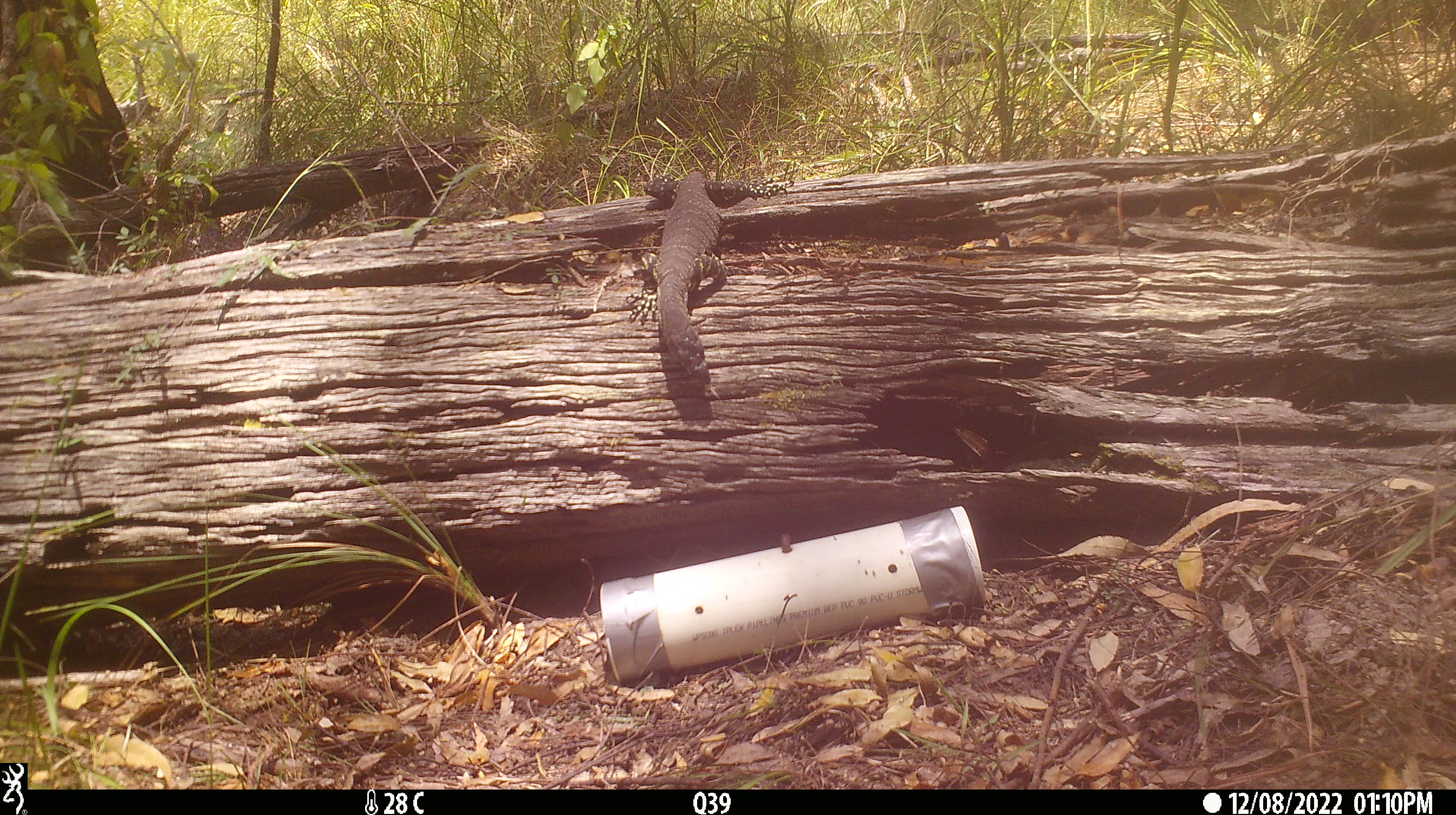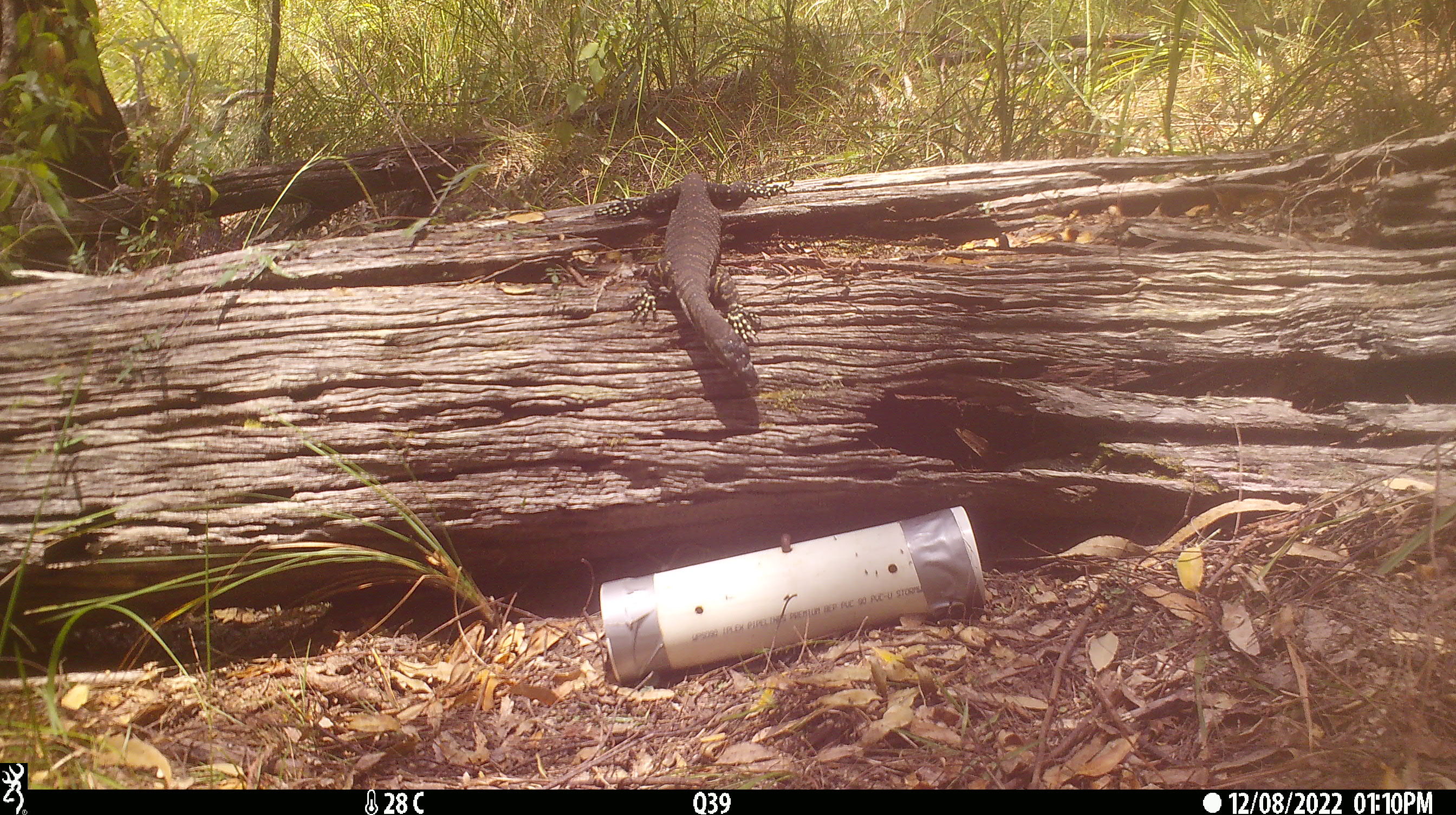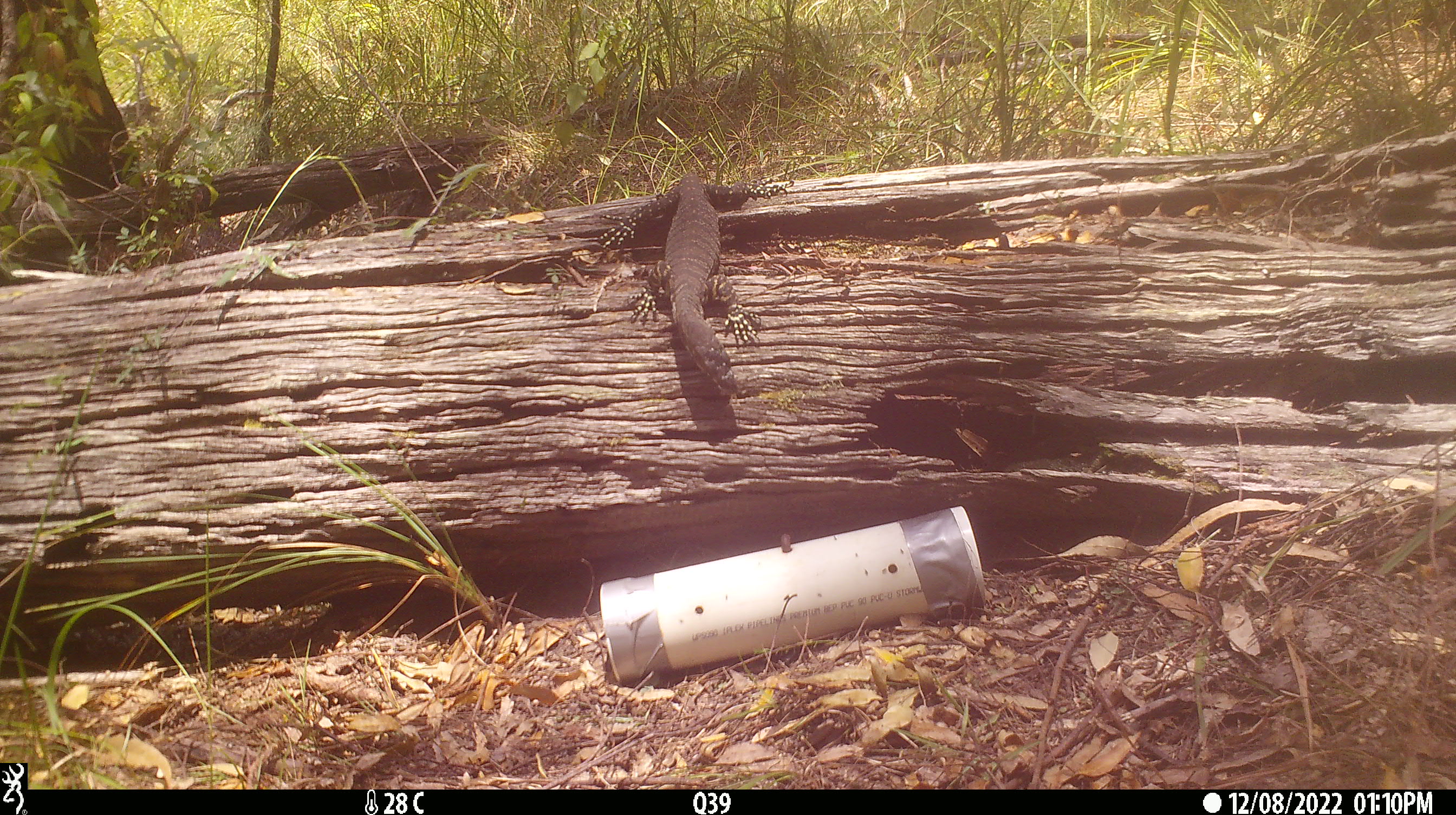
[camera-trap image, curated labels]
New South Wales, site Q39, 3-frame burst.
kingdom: Animalia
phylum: Chordata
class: Reptilia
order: Squamata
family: Varanidae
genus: Varanus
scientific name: Varanus varius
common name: lace monitor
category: goanna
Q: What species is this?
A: Goanna (lace monitor) (Varanus varius).